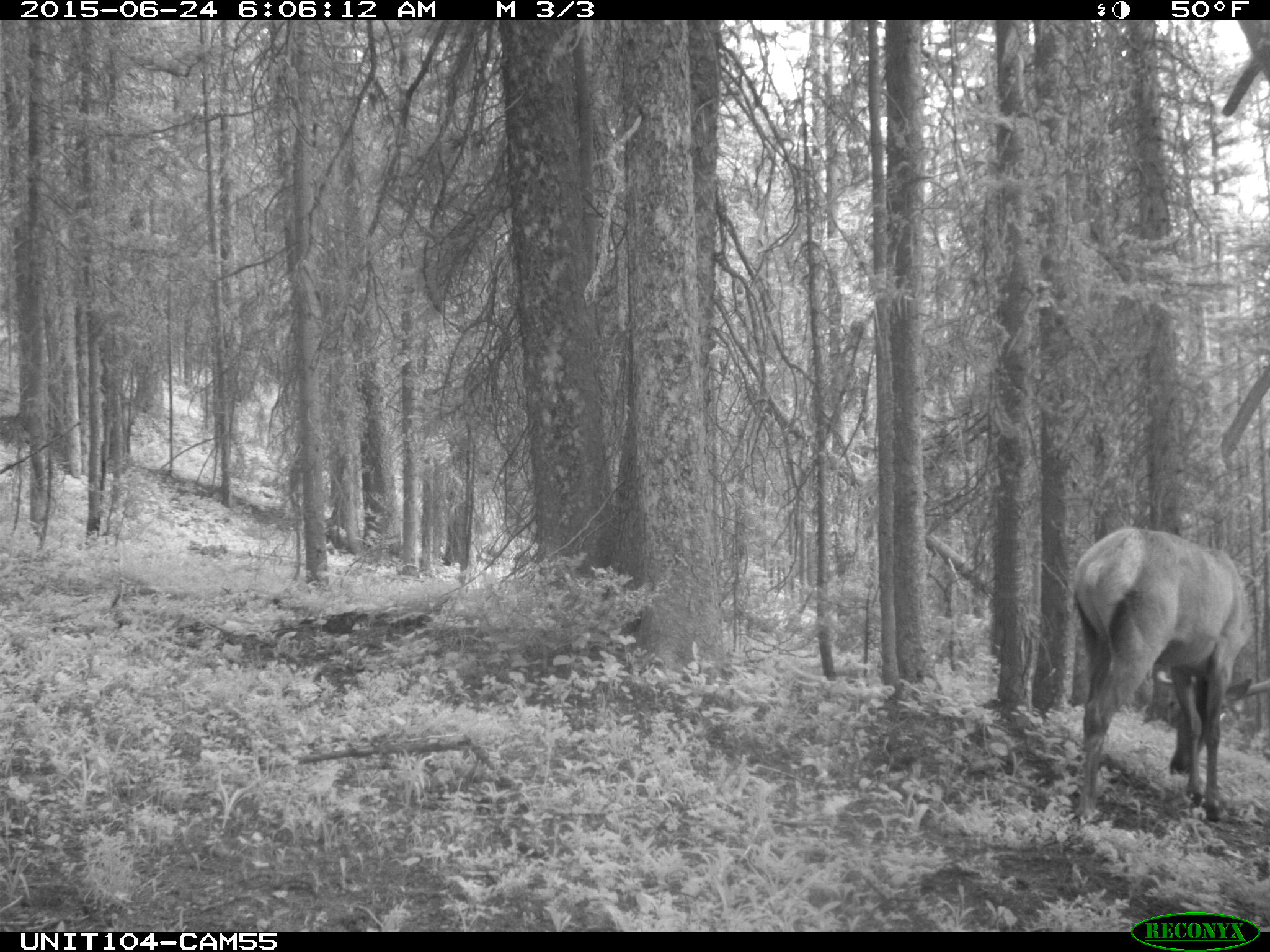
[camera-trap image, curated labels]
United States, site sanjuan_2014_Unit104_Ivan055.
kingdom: Animalia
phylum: Chordata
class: Mammalia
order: Artiodactyla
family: Cervidae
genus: Cervus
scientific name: Cervus elaphus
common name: red deer